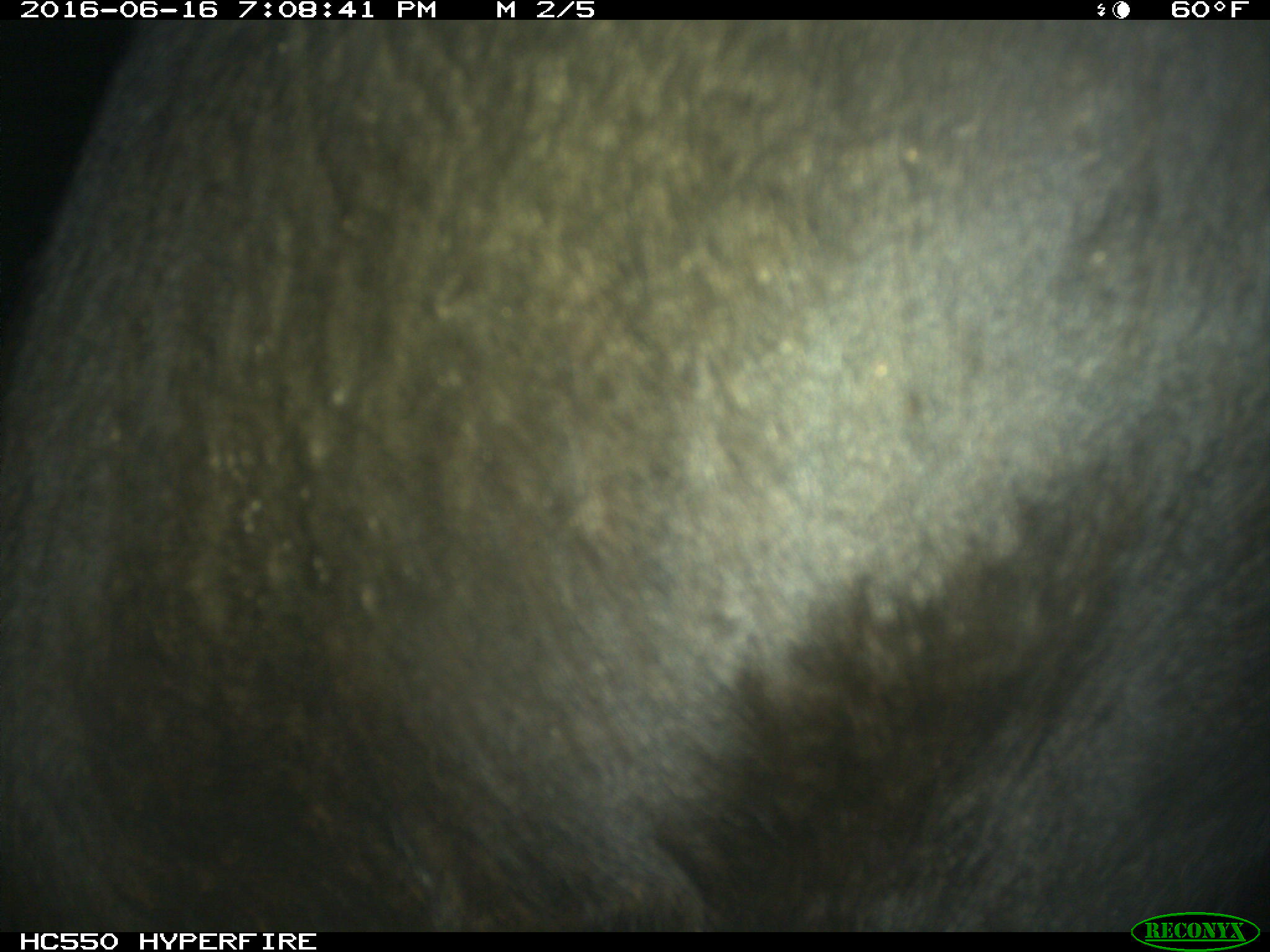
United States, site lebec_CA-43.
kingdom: Animalia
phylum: Chordata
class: Mammalia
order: Artiodactyla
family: Bovidae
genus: Bos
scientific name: Bos taurus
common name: domestic cow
Bos taurus (domestic cow).